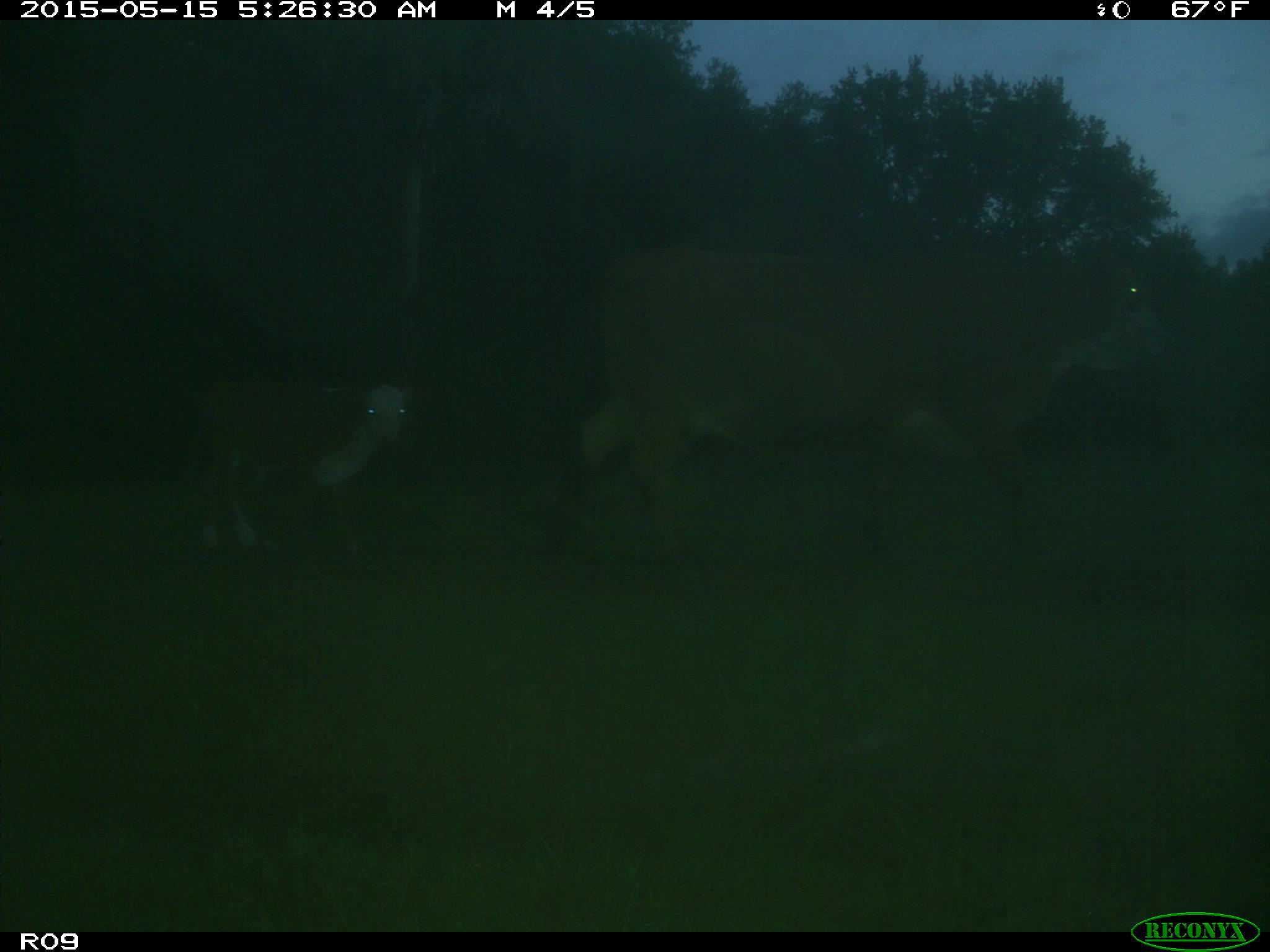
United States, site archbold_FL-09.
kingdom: Animalia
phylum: Chordata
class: Mammalia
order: Artiodactyla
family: Bovidae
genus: Bos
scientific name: Bos taurus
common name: domestic cow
Bos taurus (domestic cow).